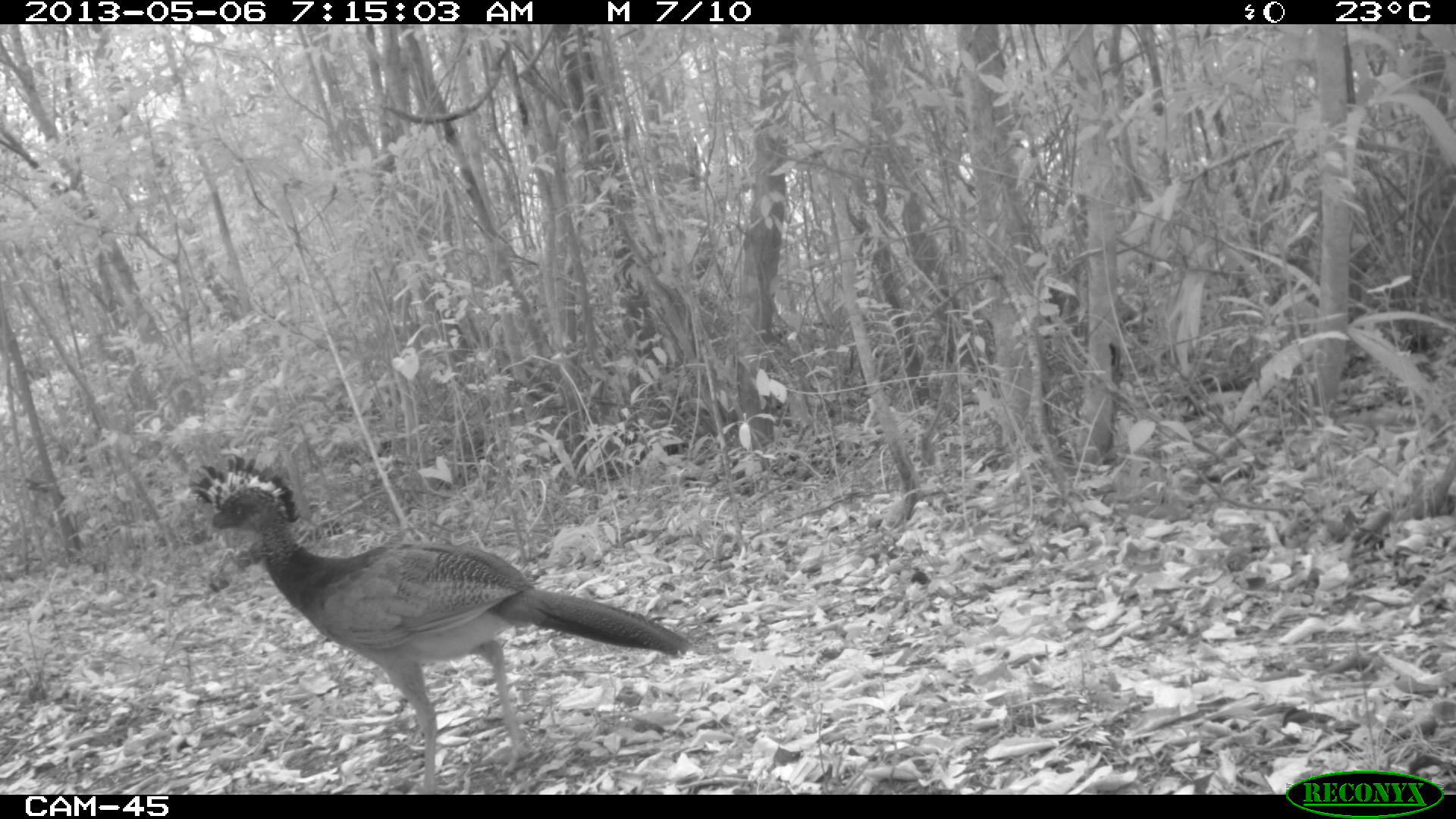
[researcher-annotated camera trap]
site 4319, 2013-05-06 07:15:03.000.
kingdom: Animalia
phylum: Chordata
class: Aves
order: Galliformes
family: Cracidae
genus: Crax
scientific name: Crax rubra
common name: great curassow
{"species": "Crax rubra (great curassow)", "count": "1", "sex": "female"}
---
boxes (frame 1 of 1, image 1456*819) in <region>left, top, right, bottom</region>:
crax rubra: <region>183, 452, 694, 793</region>